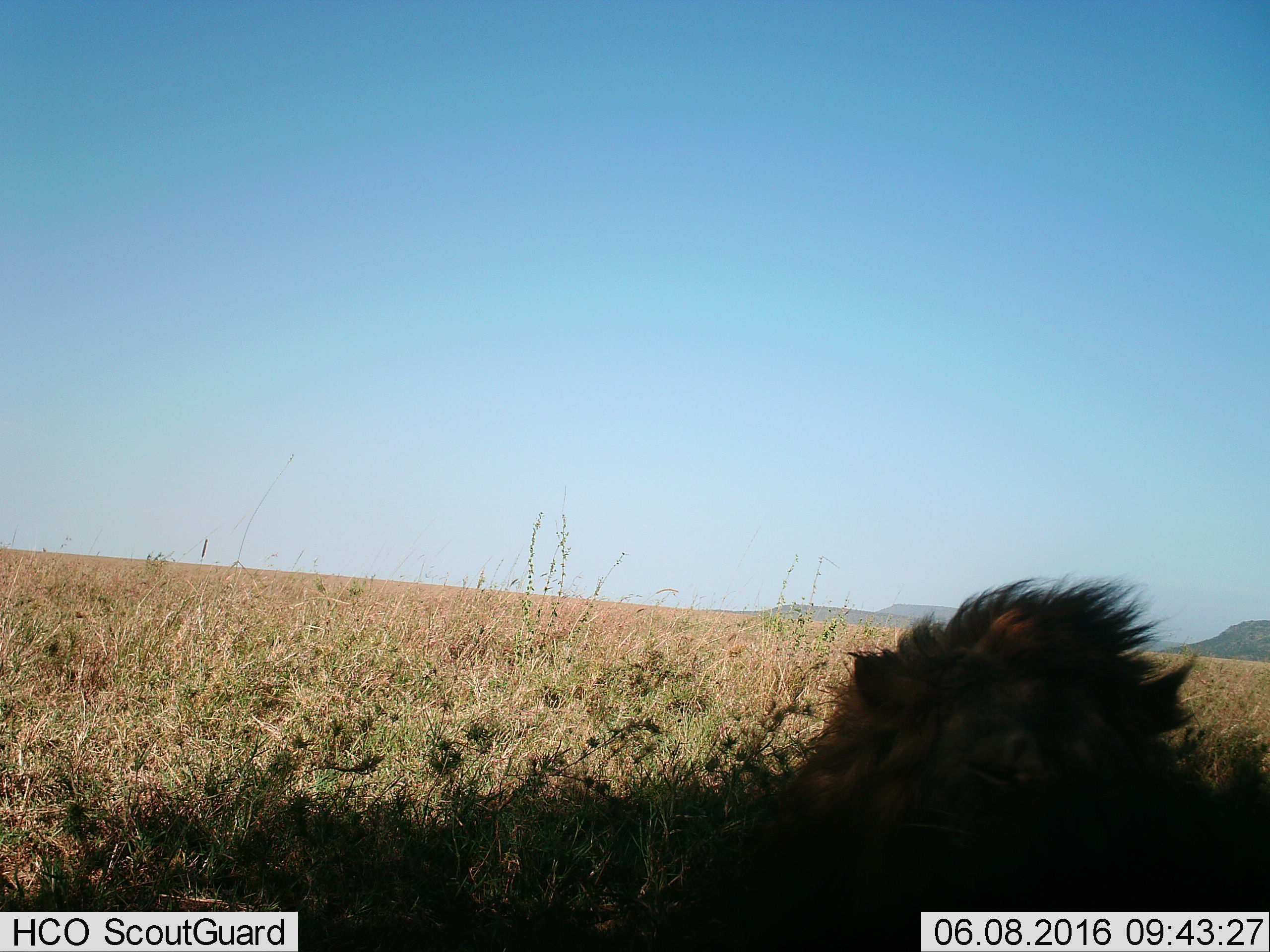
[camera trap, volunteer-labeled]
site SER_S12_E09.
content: unidentified animal